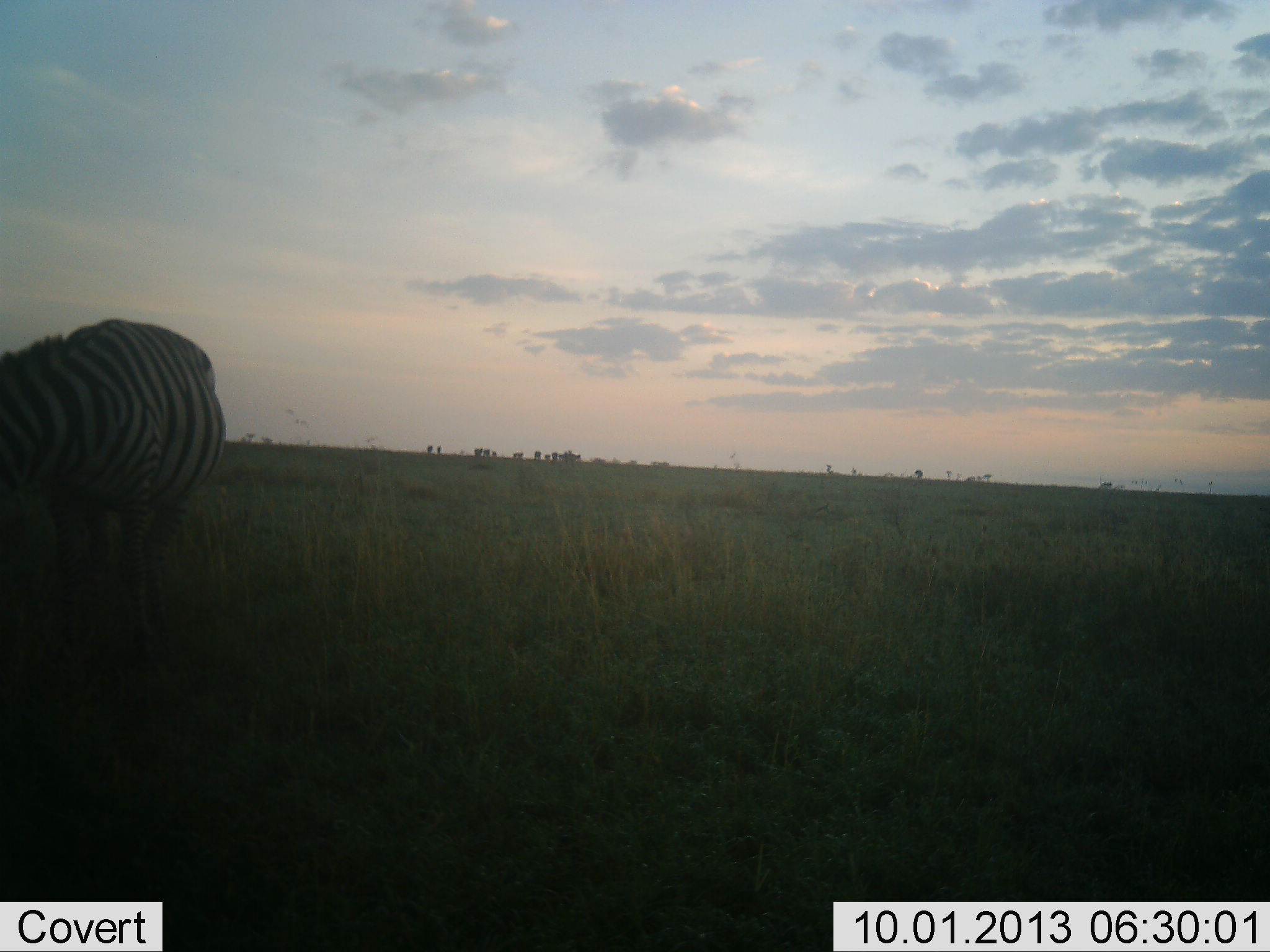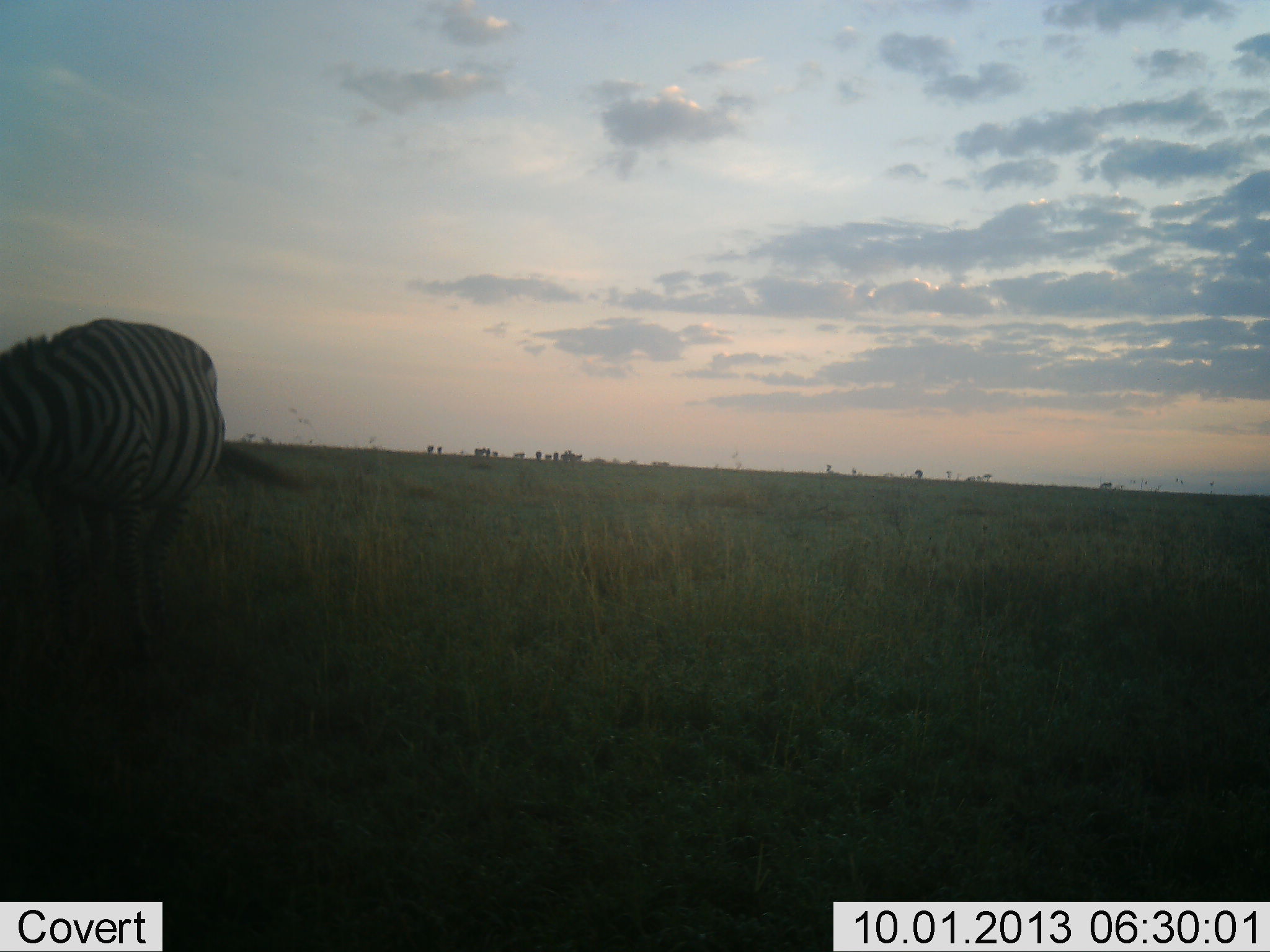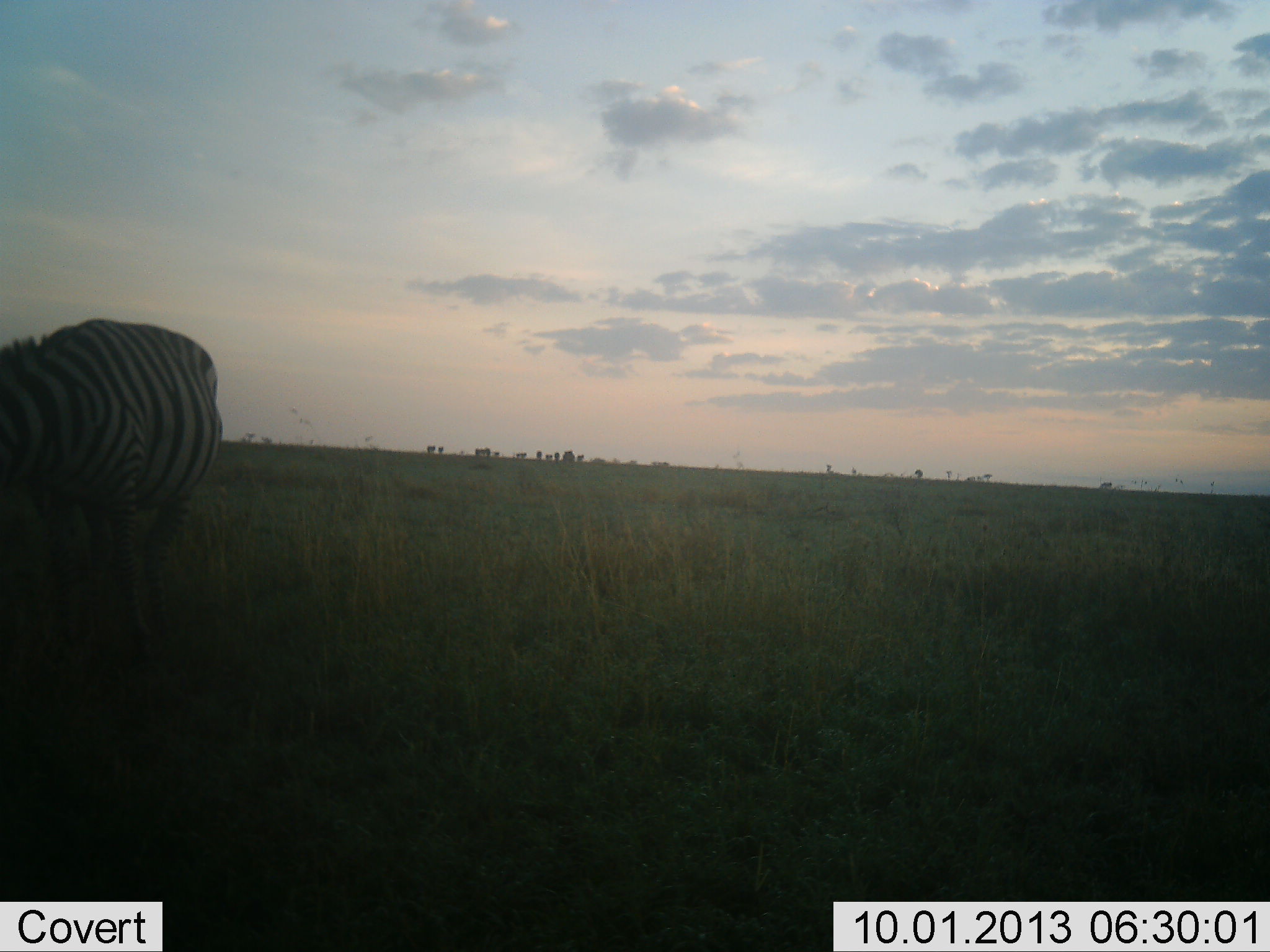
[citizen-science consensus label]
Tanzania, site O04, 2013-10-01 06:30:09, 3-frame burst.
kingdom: Animalia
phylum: Chordata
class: Mammalia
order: Perissodactyla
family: Equidae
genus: Equus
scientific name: Equus quagga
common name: plains zebra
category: zebra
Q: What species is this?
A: Zebra (plains zebra) (Equus quagga).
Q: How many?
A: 1.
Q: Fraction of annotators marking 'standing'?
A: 40%.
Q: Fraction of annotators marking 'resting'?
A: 0%.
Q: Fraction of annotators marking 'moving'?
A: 10%.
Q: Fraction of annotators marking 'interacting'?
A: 0%.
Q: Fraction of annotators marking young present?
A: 0%.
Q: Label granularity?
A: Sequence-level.